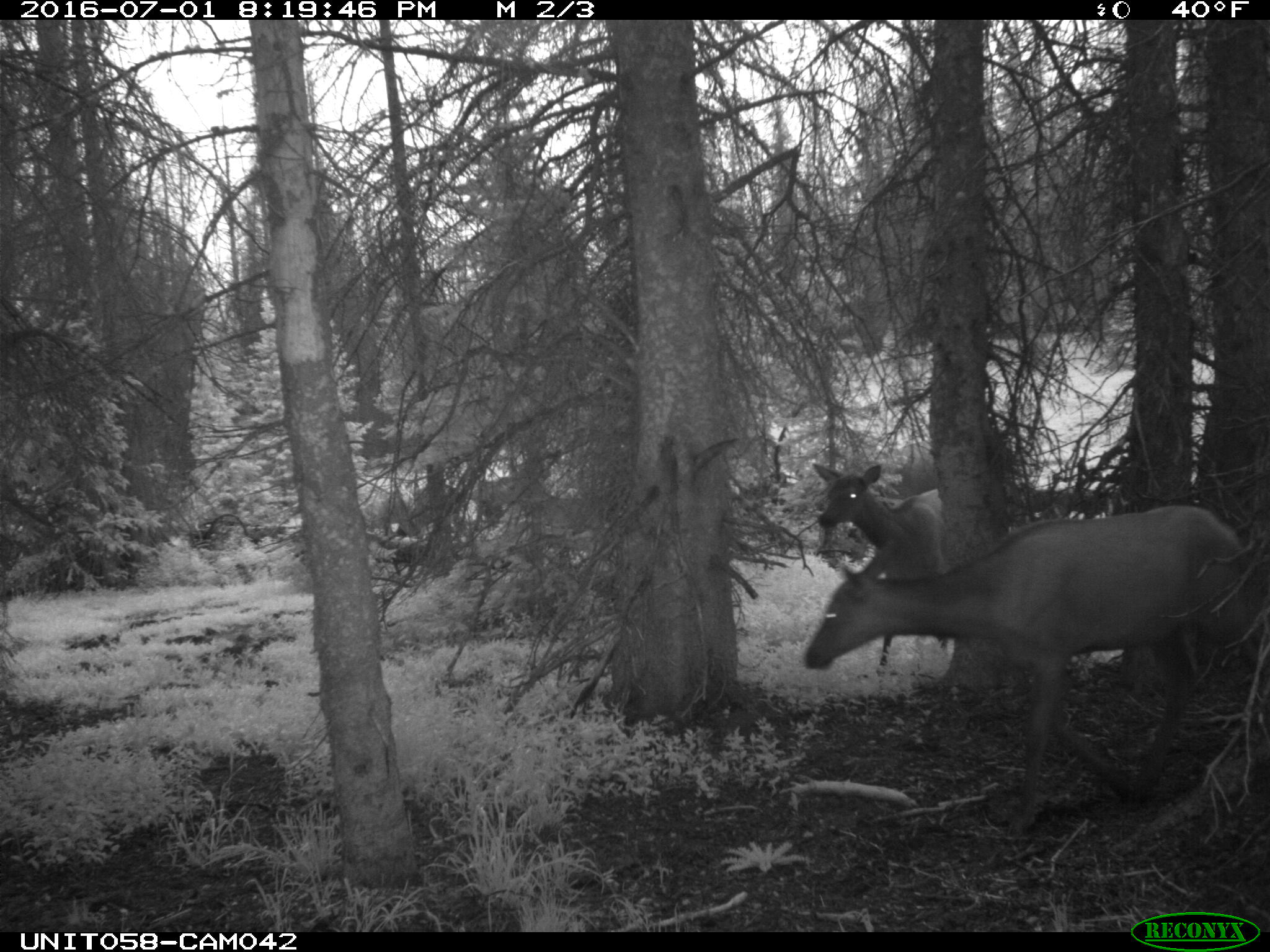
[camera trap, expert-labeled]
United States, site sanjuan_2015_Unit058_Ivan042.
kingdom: Animalia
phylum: Chordata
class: Mammalia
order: Artiodactyla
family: Cervidae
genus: Cervus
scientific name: Cervus elaphus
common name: red deer